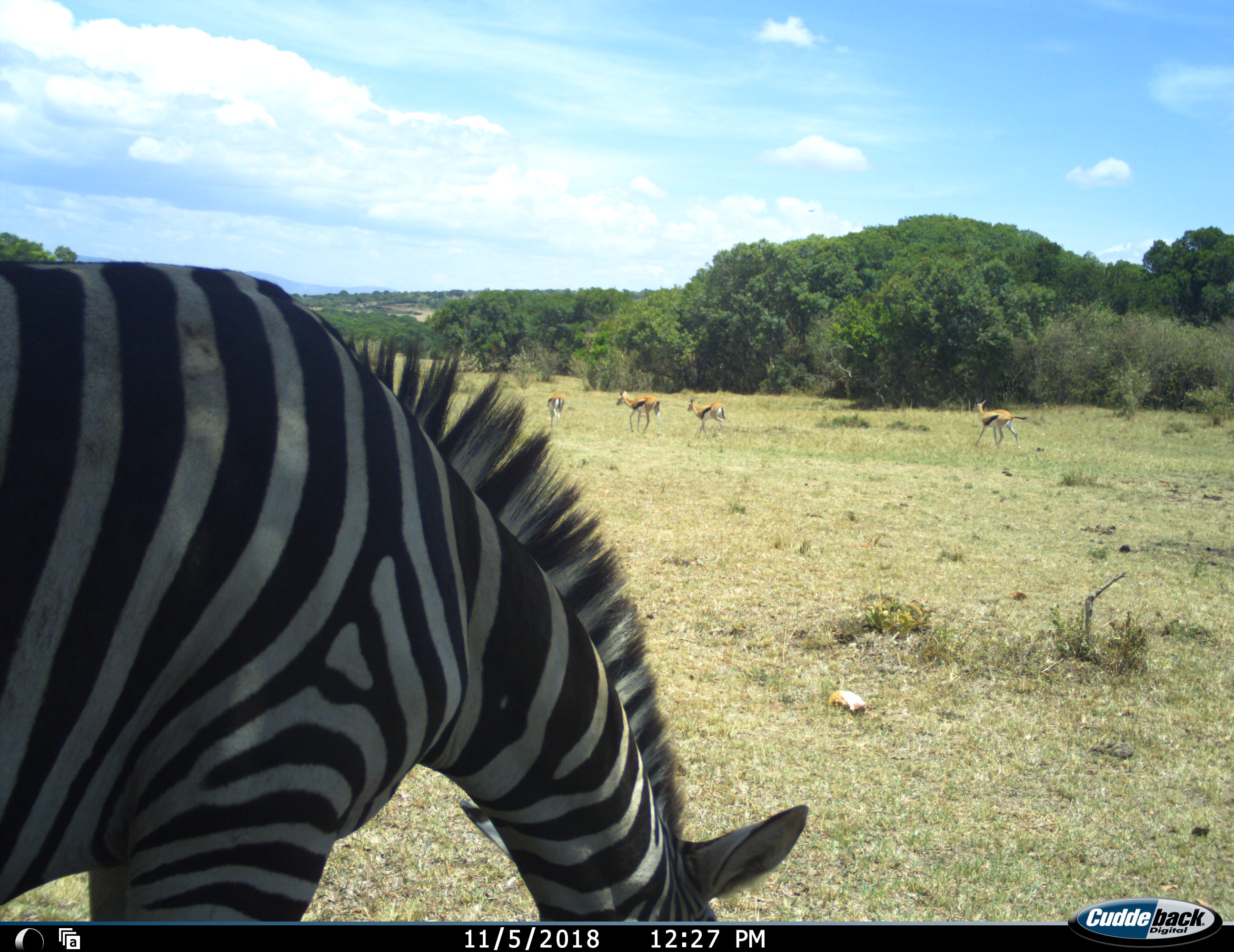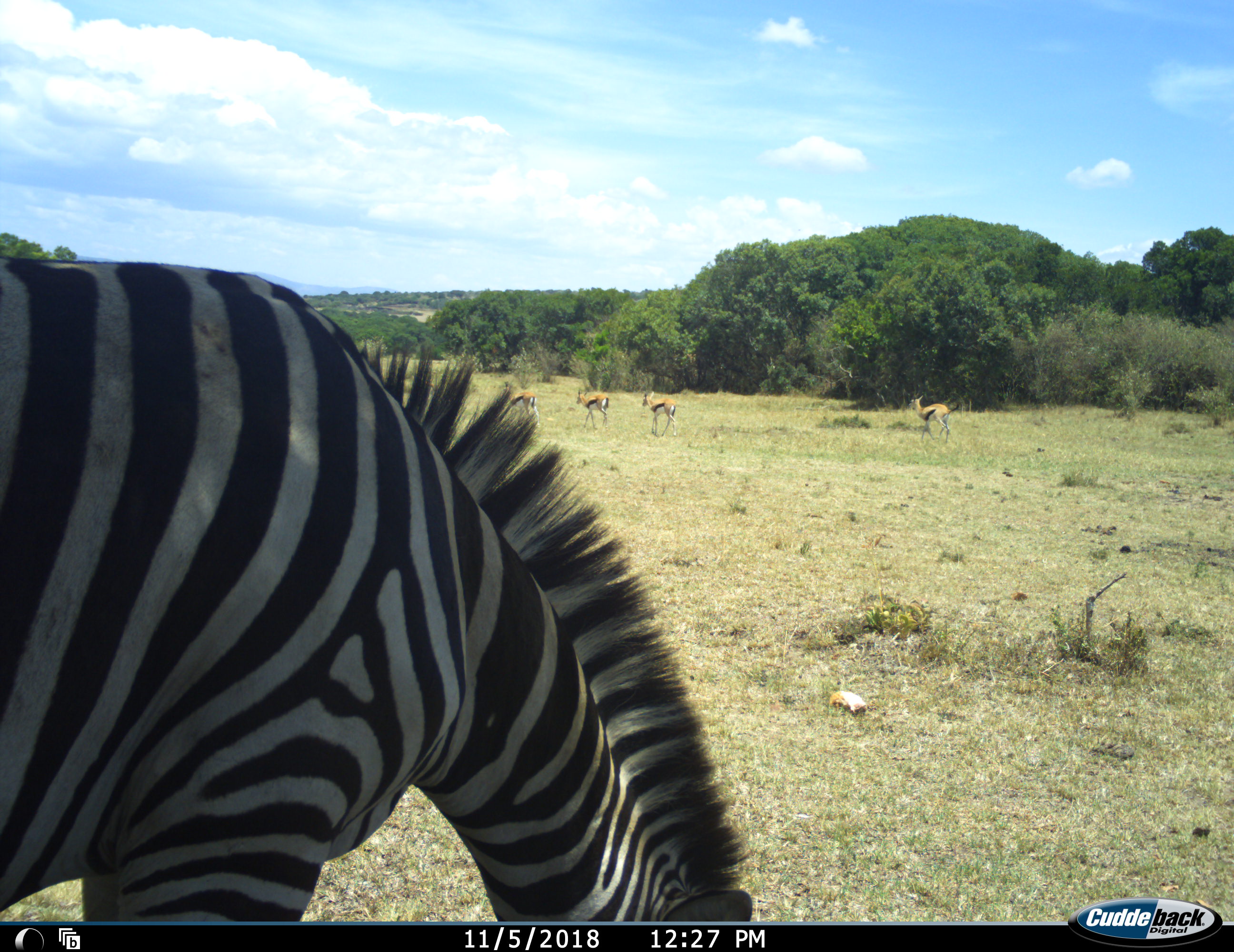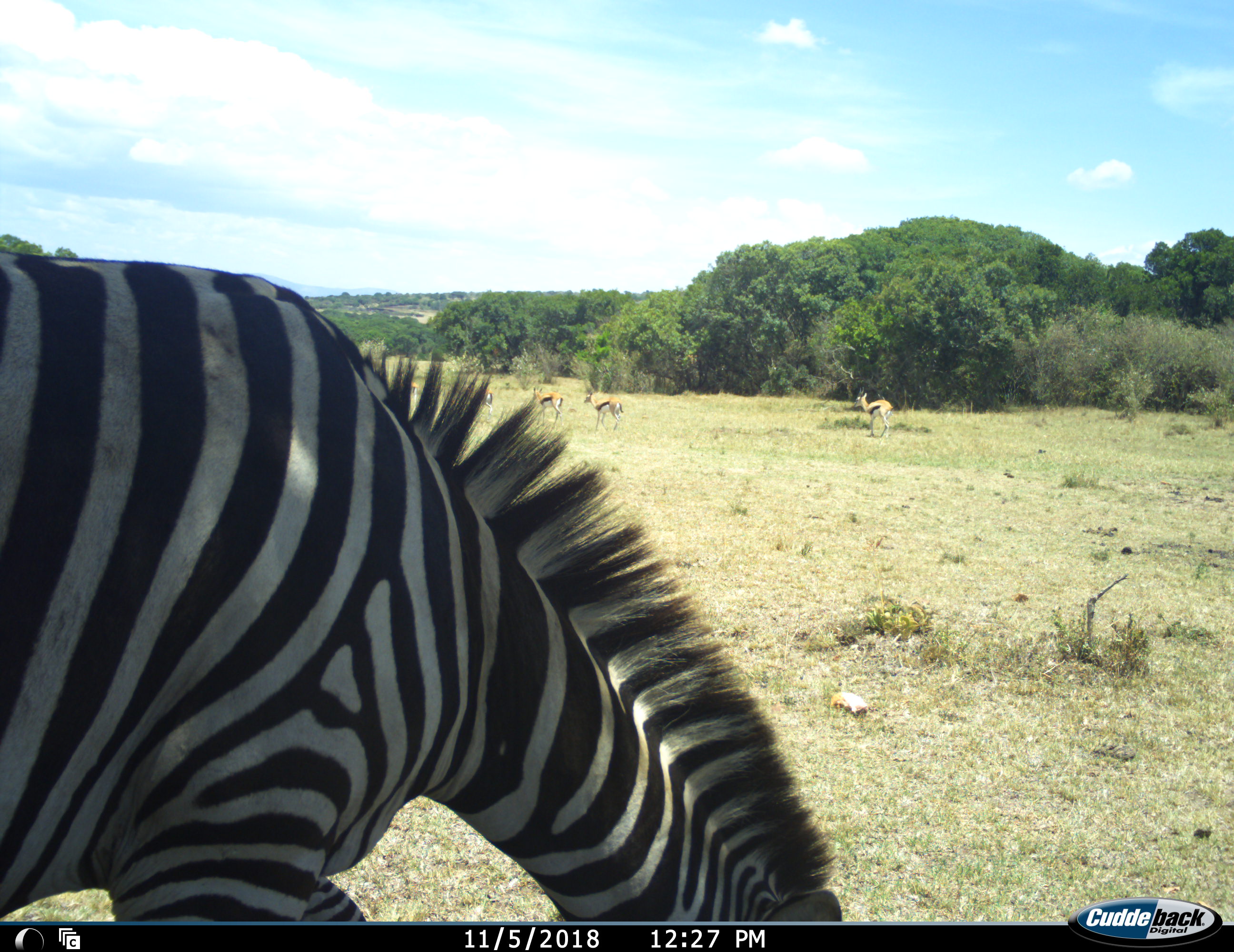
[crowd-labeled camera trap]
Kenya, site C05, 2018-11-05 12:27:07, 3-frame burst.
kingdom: Animalia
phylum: Chordata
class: Mammalia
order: Artiodactyla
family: Bovidae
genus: Eudorcas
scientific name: Eudorcas thomsonii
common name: thomson's gazelle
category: gazellethomsons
Gazellethomsons (thomson's gazelle) (Eudorcas thomsonii), count 4. Behavior (volunteer vote fractions): standing 0%, resting 0%, moving 100%, interacting 0%. Young present (vote fraction): 0%. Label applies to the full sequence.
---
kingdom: Animalia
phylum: Chordata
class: Mammalia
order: Perissodactyla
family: Equidae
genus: Equus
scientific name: Equus quagga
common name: plains zebra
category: zebra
Zebra (plains zebra) (Equus quagga), count 1. Behavior (volunteer vote fractions): standing 30%, resting 0%, moving 0%, interacting 0%. Young present (vote fraction): 0%. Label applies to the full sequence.